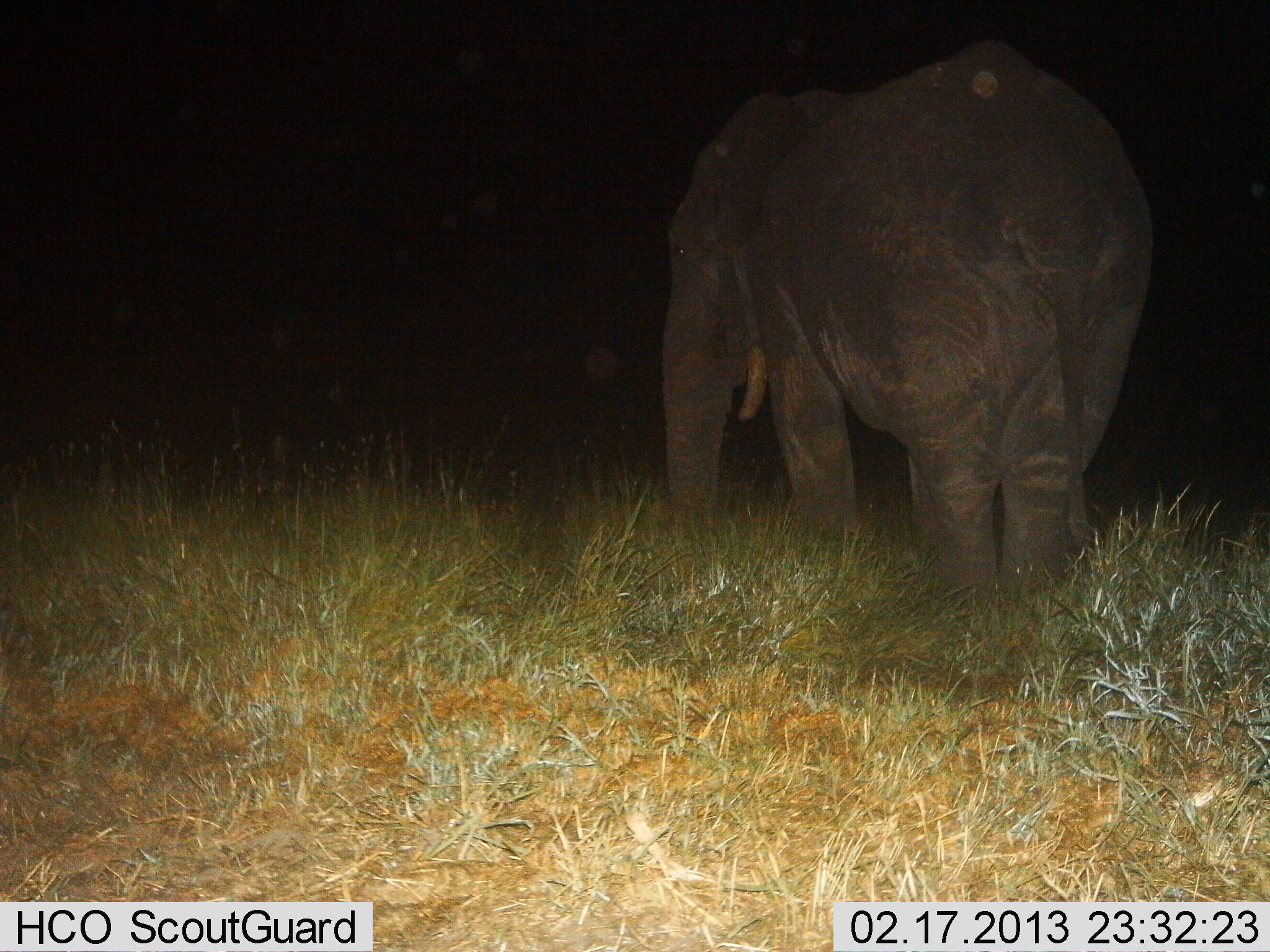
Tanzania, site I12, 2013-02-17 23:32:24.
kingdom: Animalia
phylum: Chordata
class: Mammalia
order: Proboscidea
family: Elephantidae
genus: Loxodonta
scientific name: Loxodonta africana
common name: african bush elephant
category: elephant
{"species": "elephant (african bush elephant) (Loxodonta africana)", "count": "1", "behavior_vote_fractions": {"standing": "79%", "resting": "0%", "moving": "16%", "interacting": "0%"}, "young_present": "0%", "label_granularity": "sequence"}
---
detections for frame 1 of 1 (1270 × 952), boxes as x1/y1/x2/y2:
animal: 660/36/1155/621